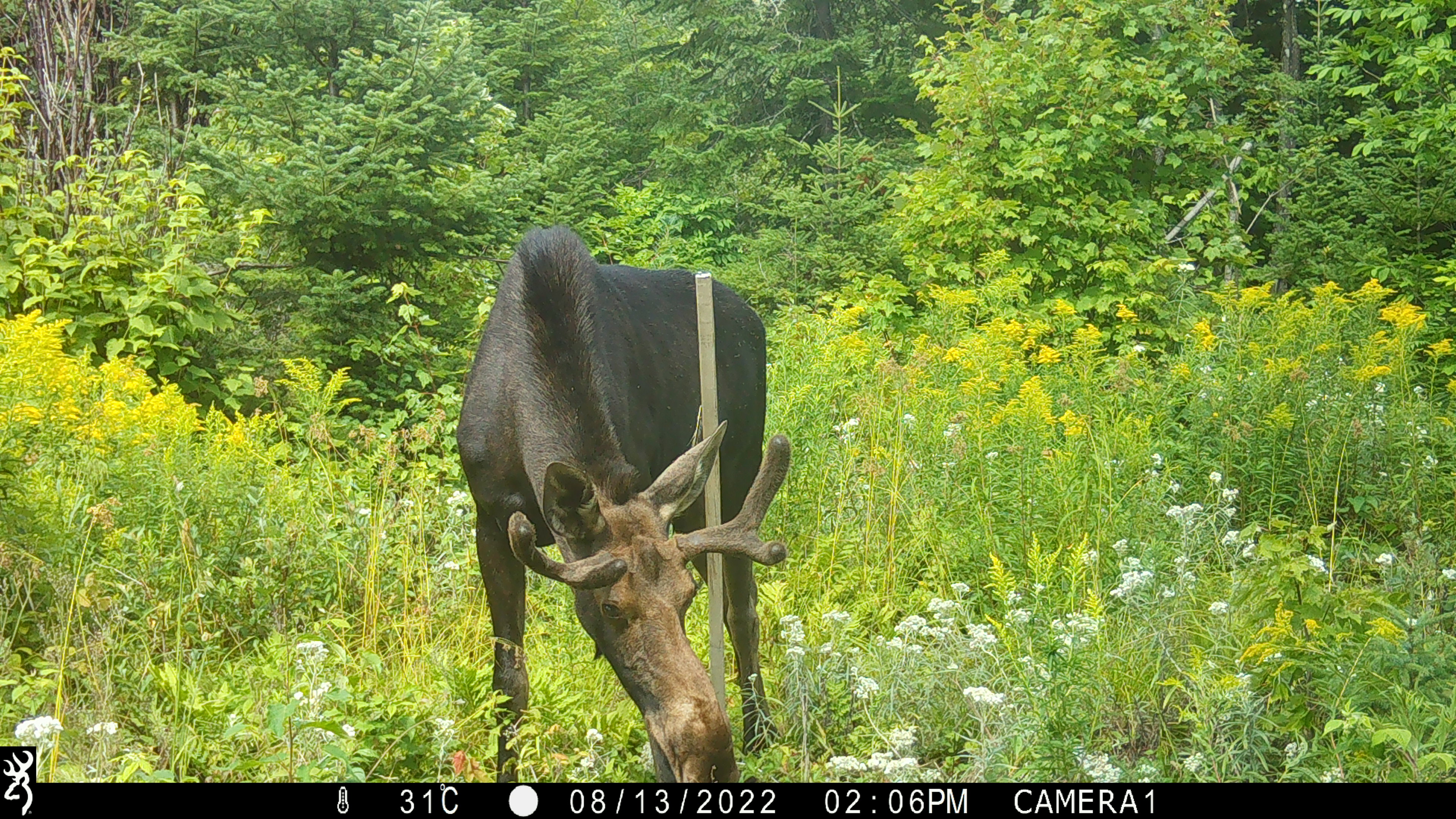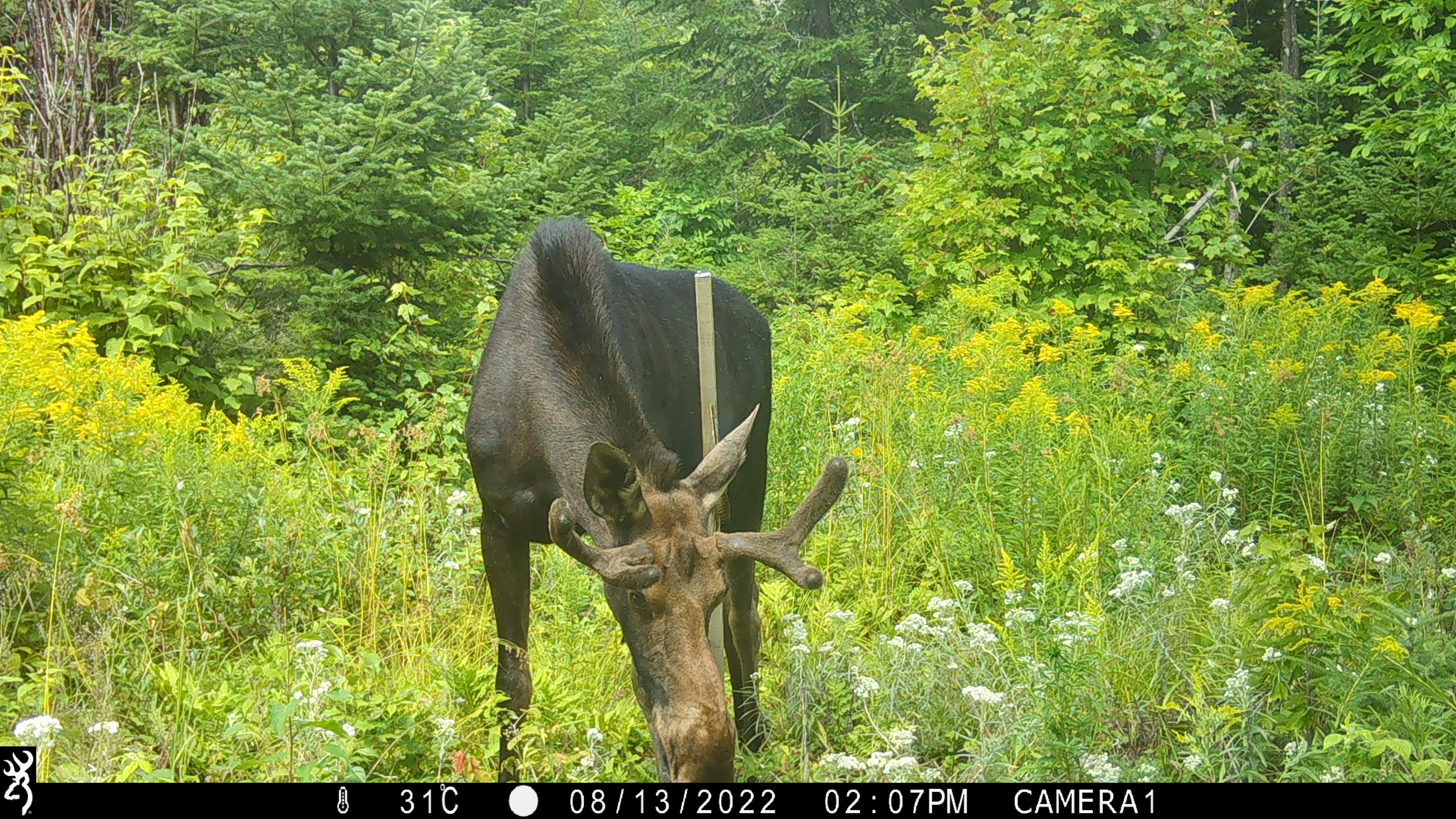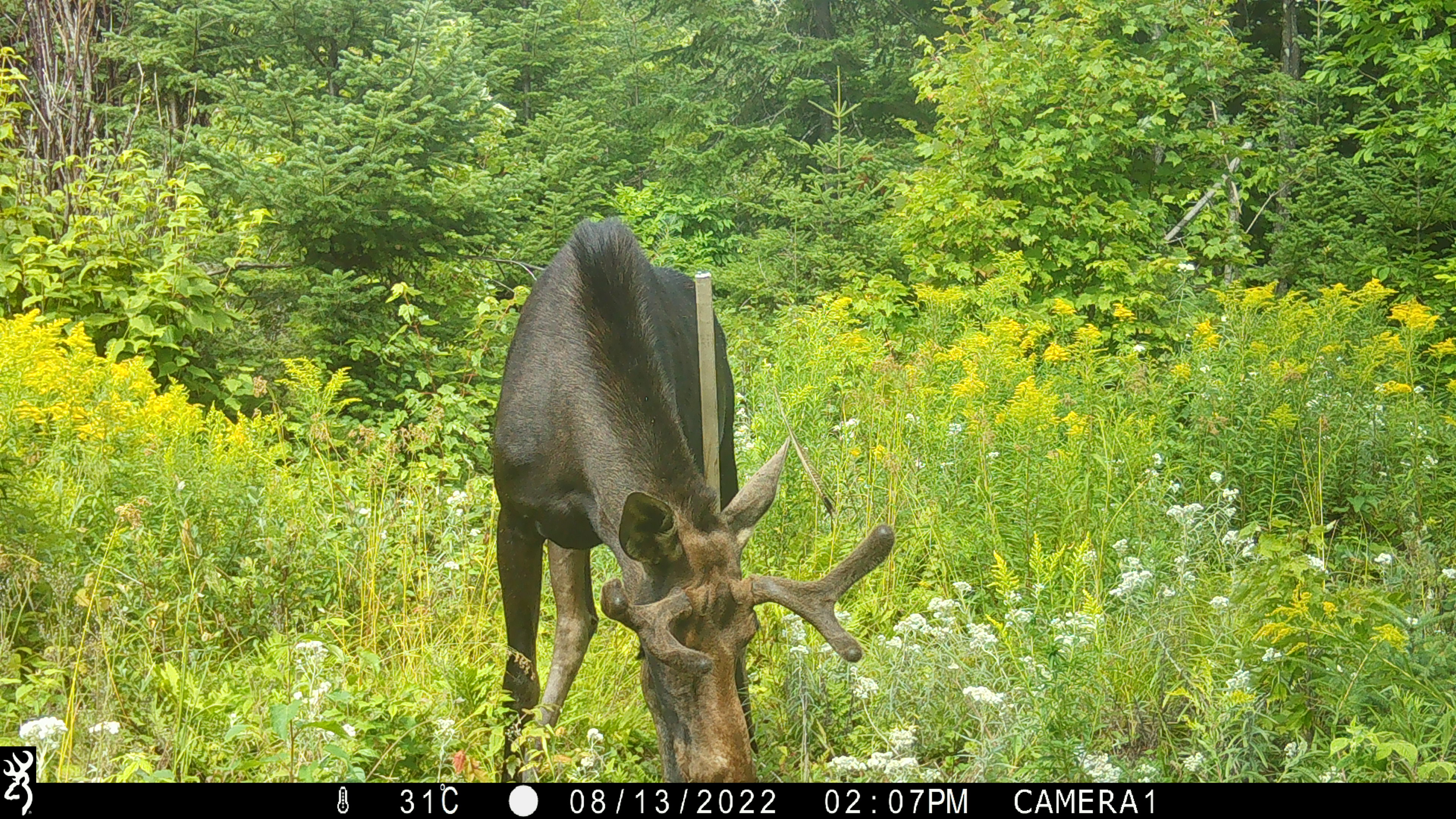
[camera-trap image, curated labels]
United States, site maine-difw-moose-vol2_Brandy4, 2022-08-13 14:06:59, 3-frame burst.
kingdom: Animalia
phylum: Chordata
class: Mammalia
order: Artiodactyla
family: Cervidae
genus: Alces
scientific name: Alces alces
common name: moose